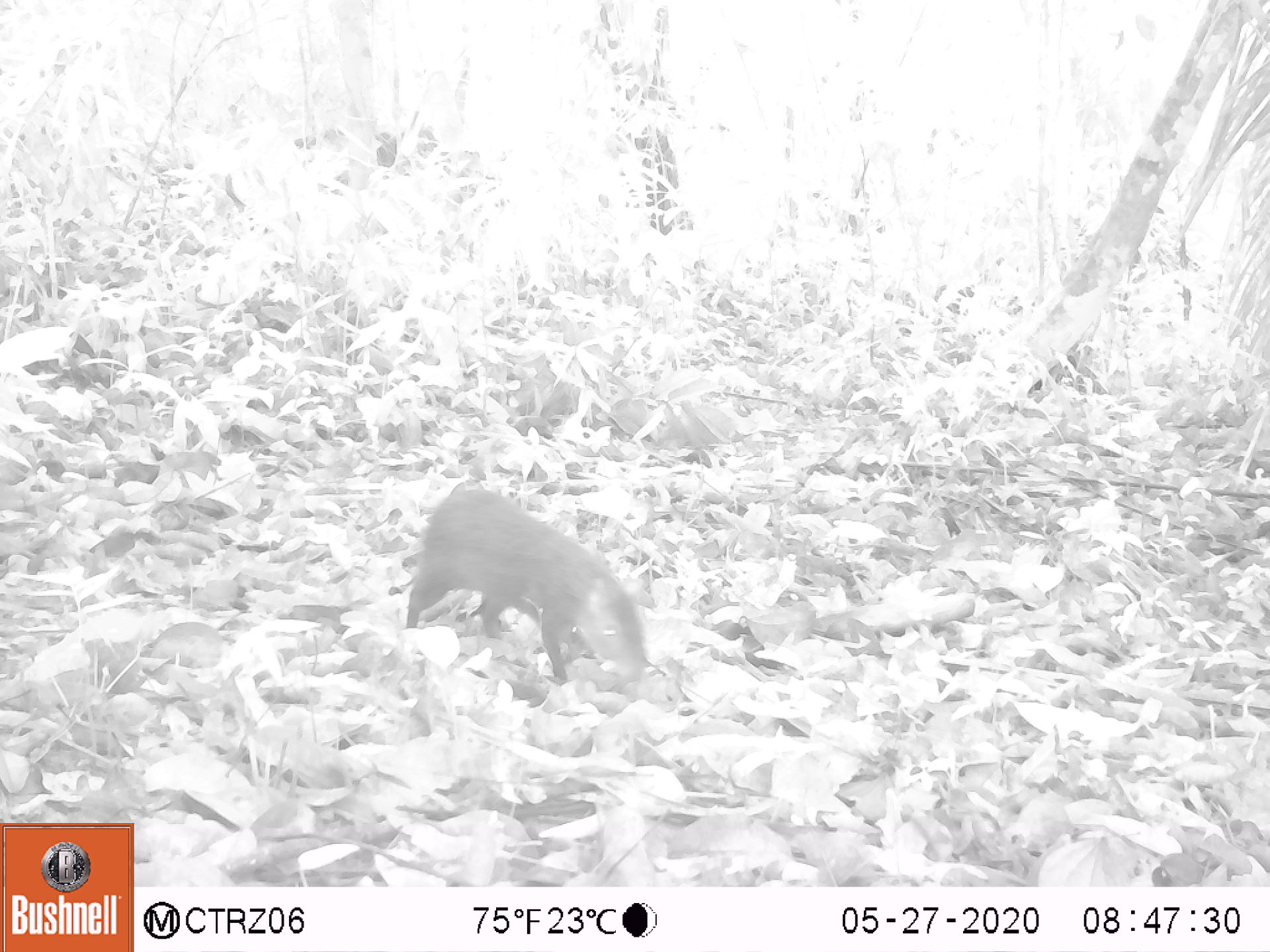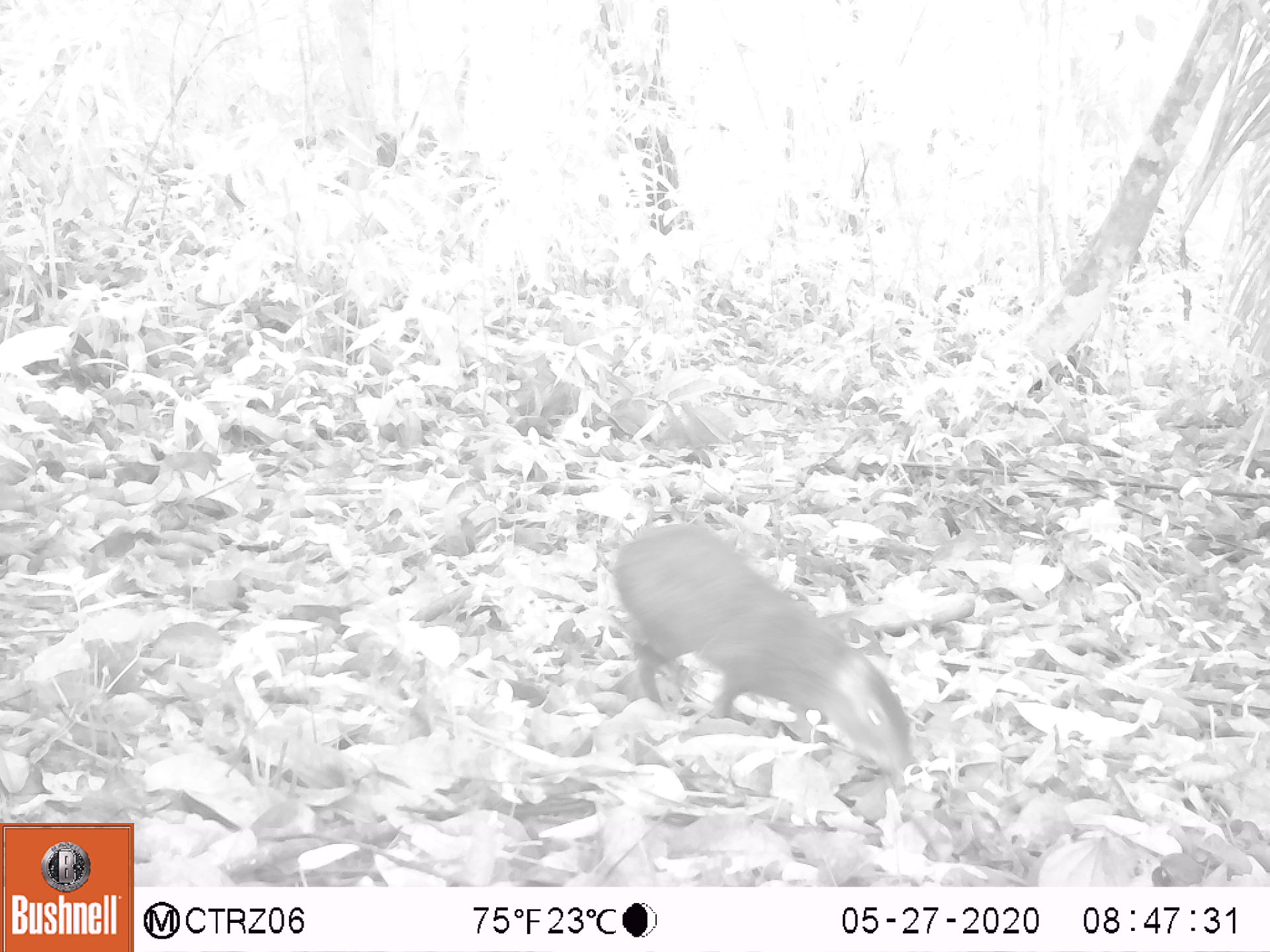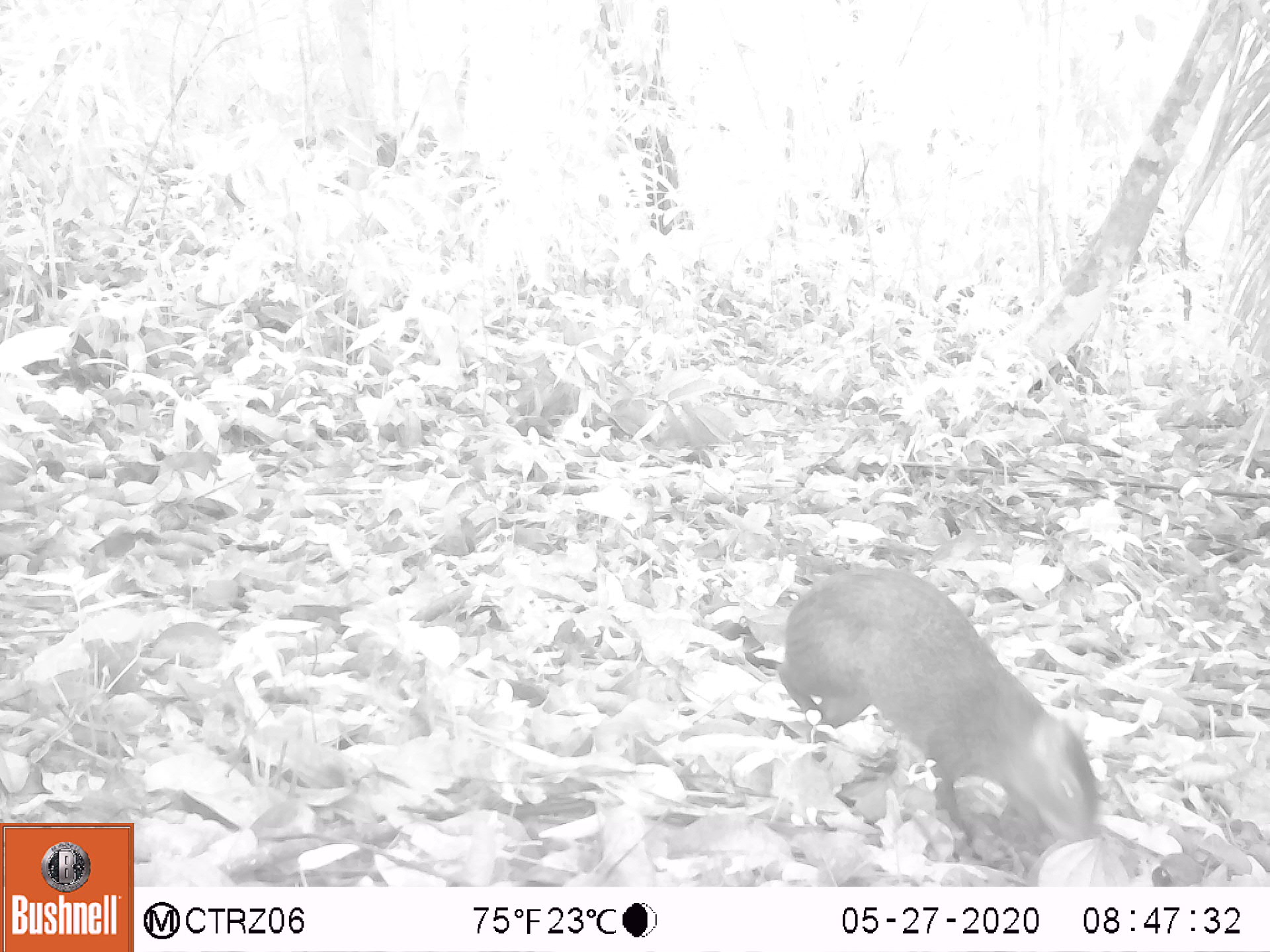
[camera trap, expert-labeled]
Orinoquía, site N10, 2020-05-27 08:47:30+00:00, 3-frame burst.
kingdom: Animalia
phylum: Chordata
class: Mammalia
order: Rodentia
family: Dasyproctidae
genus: Dasyprocta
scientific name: Dasyprocta fuliginosa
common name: black agouti